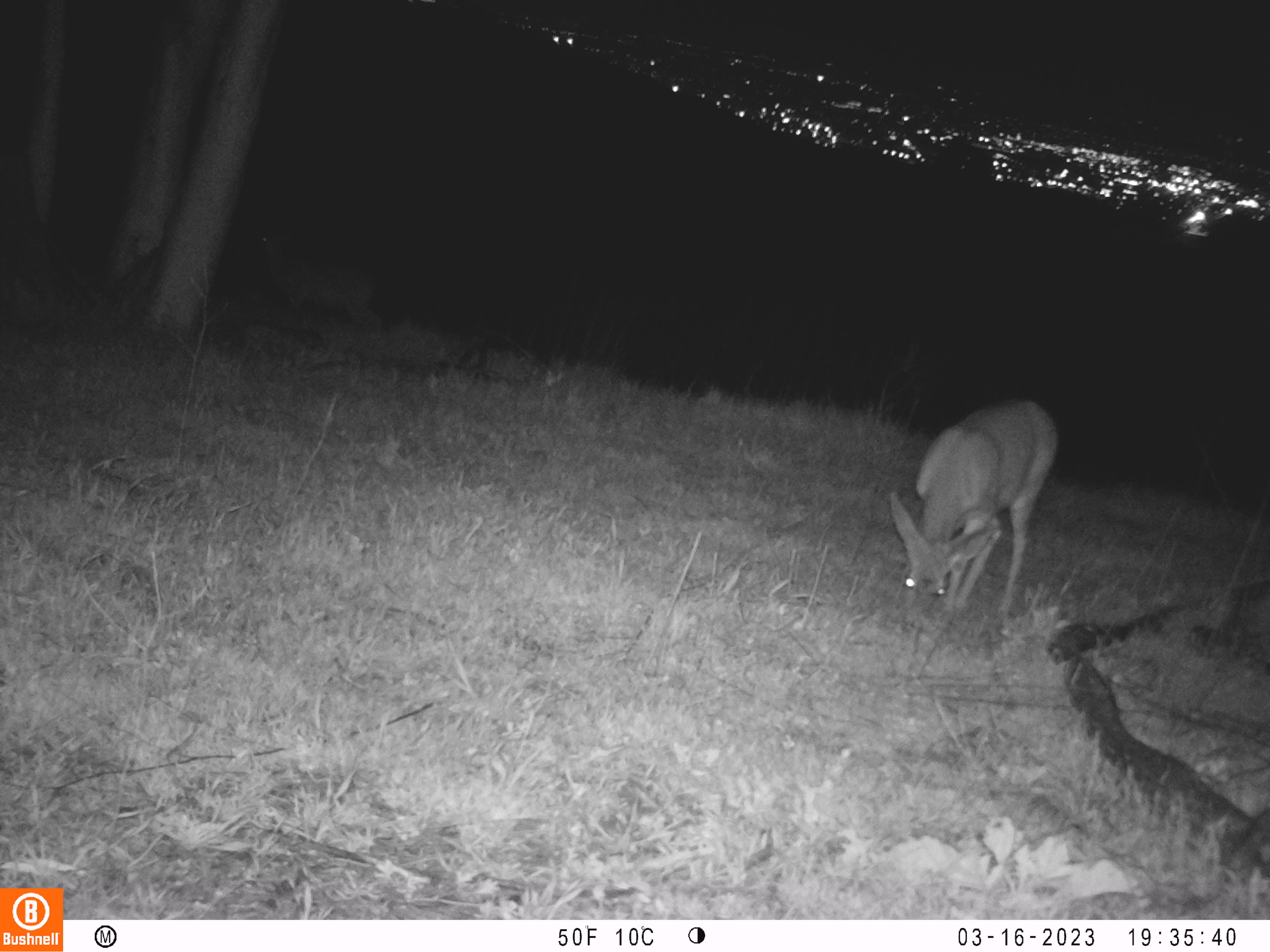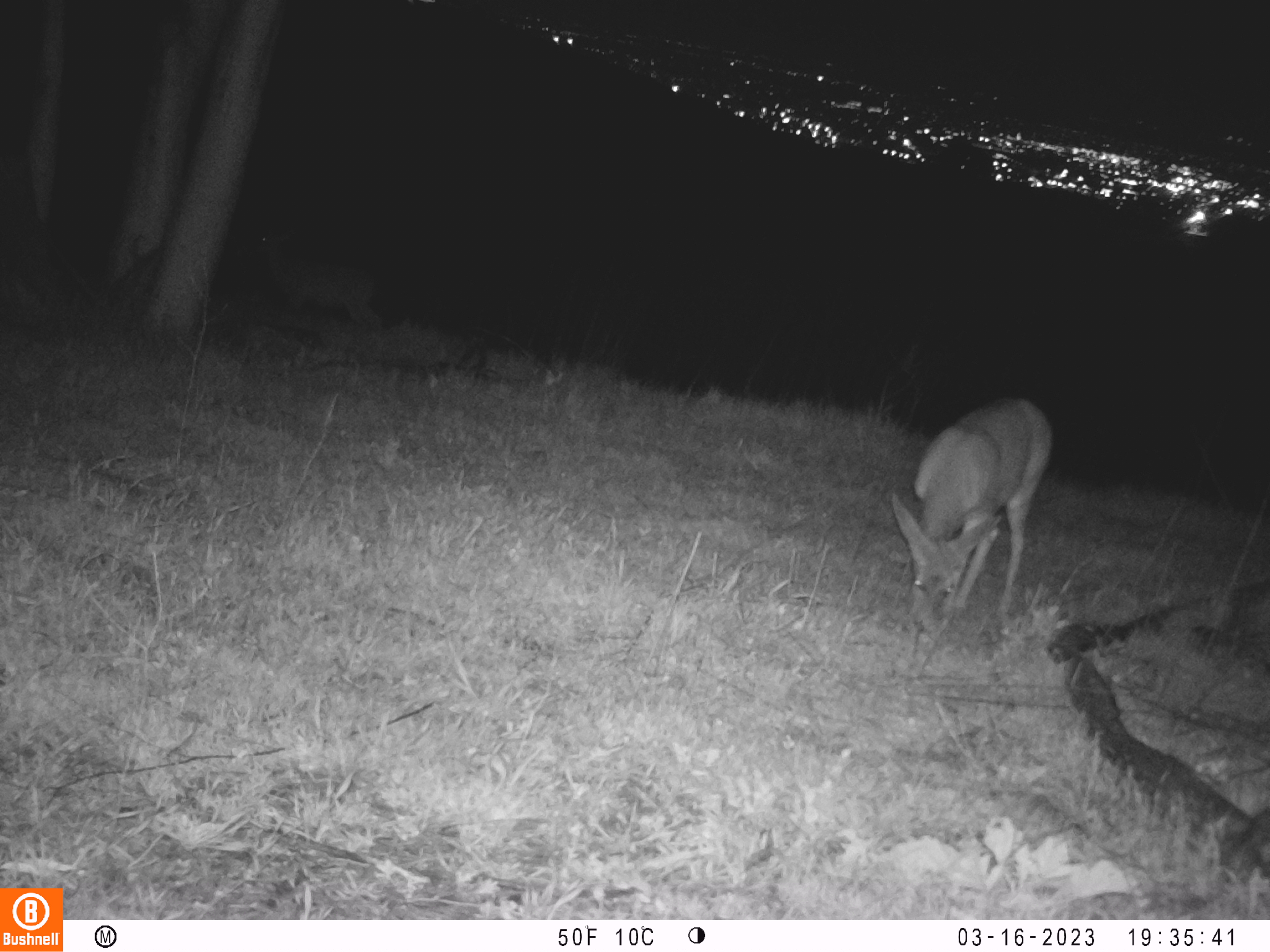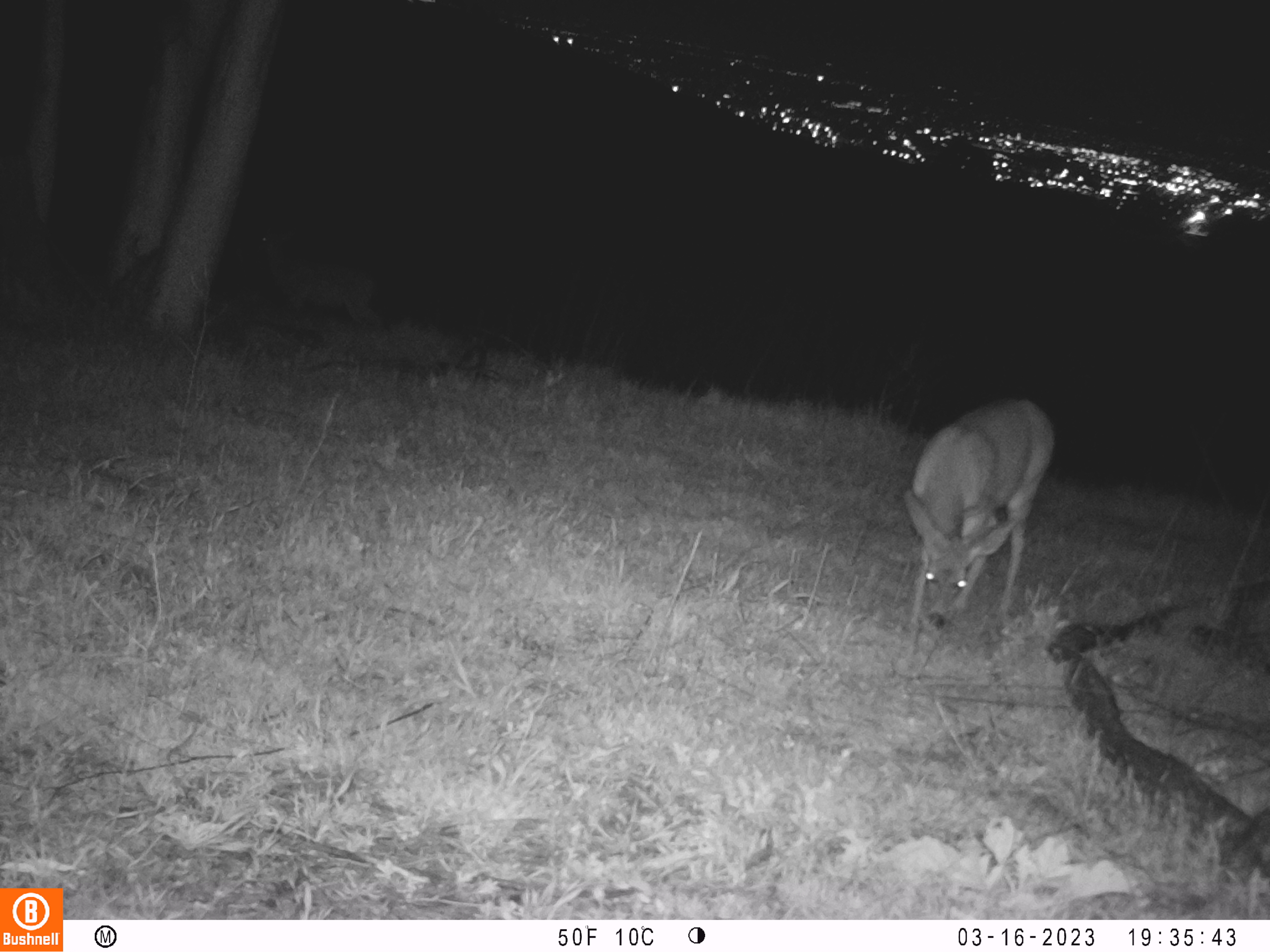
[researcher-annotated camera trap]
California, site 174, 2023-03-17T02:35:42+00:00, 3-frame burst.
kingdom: Animalia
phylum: Chordata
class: Mammalia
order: Artiodactyla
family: Cervidae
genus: Odocoileus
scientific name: Odocoileus hemionus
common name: mule deer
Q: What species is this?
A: Mule deer (Odocoileus hemionus).